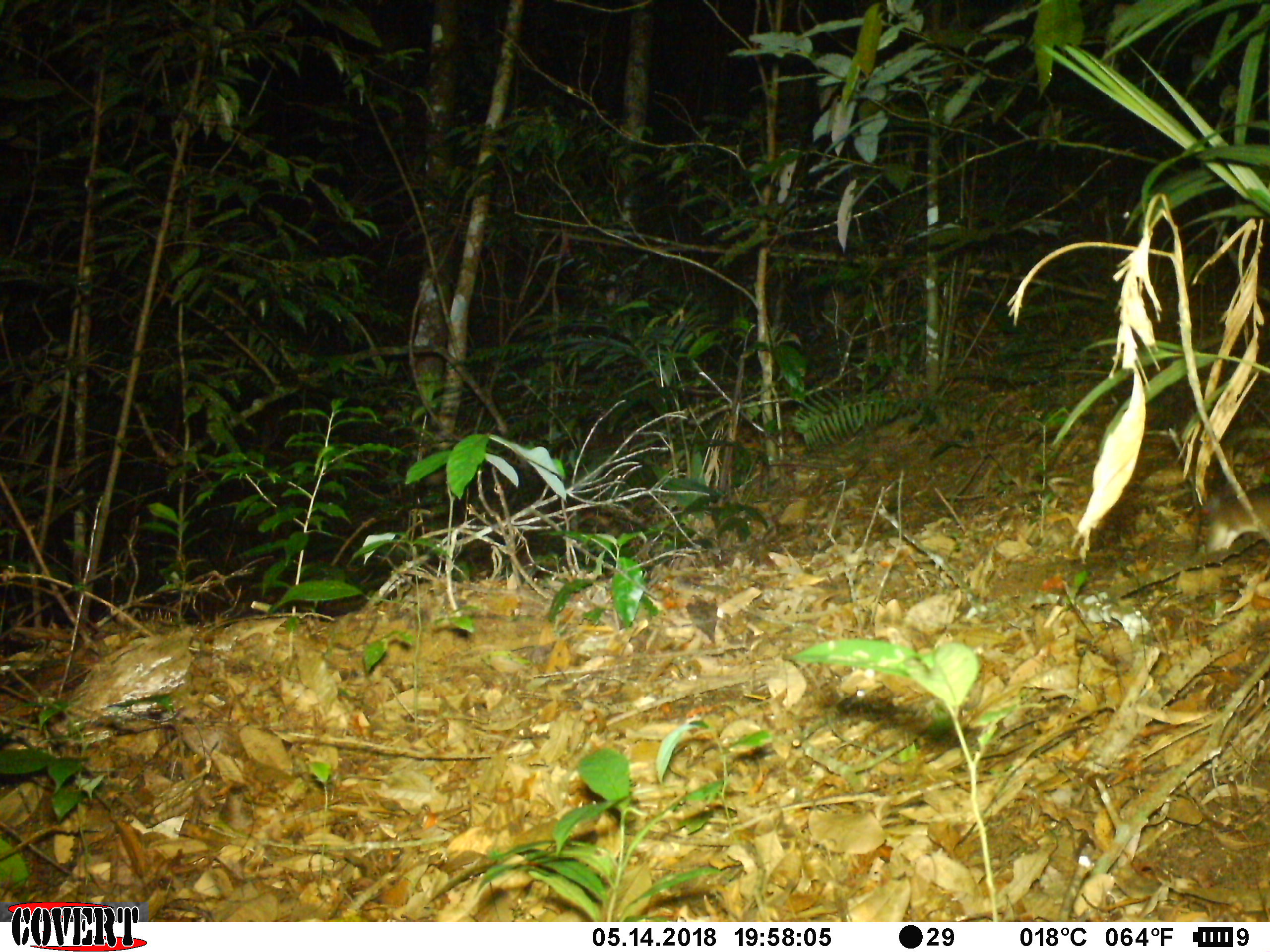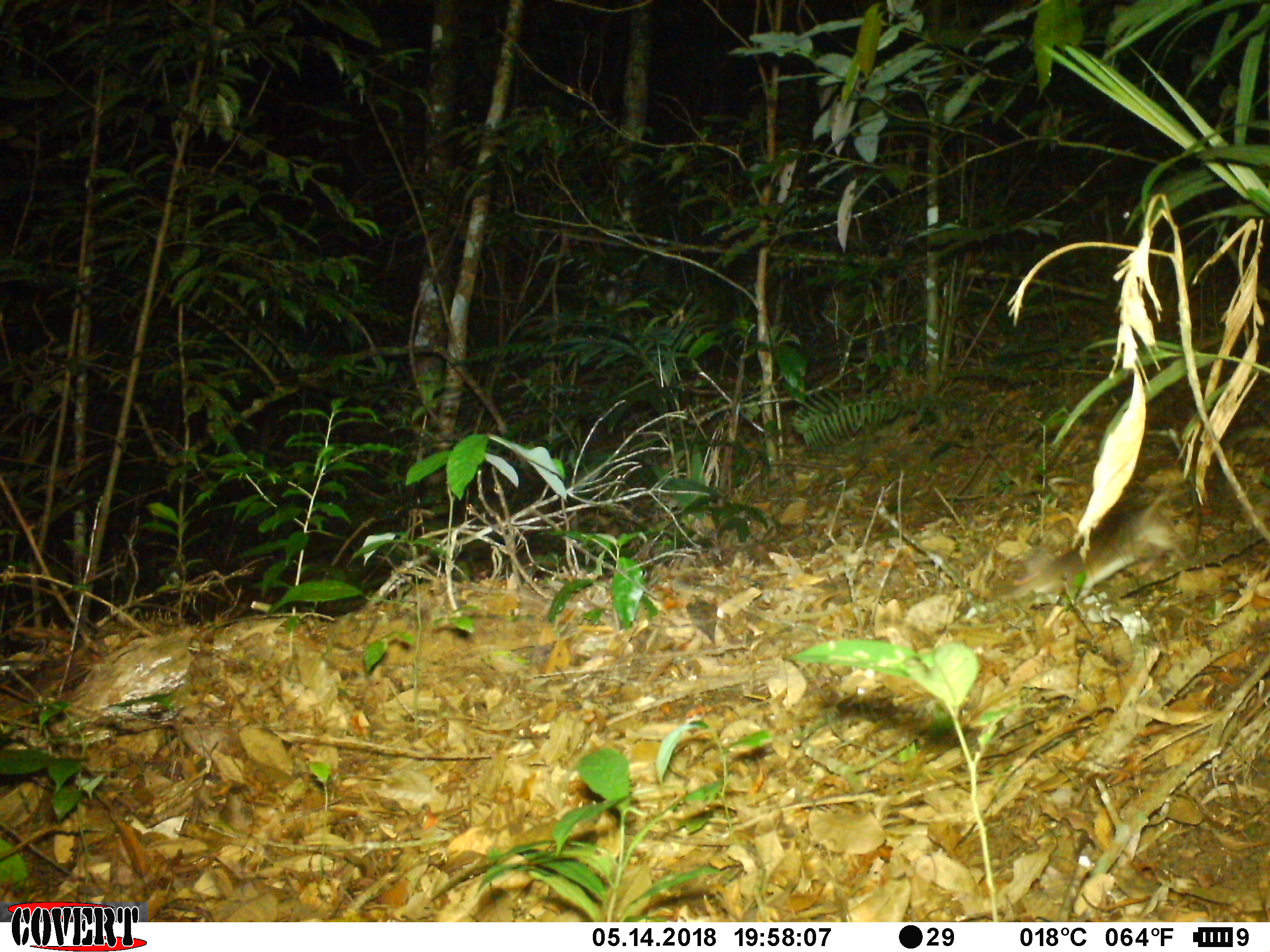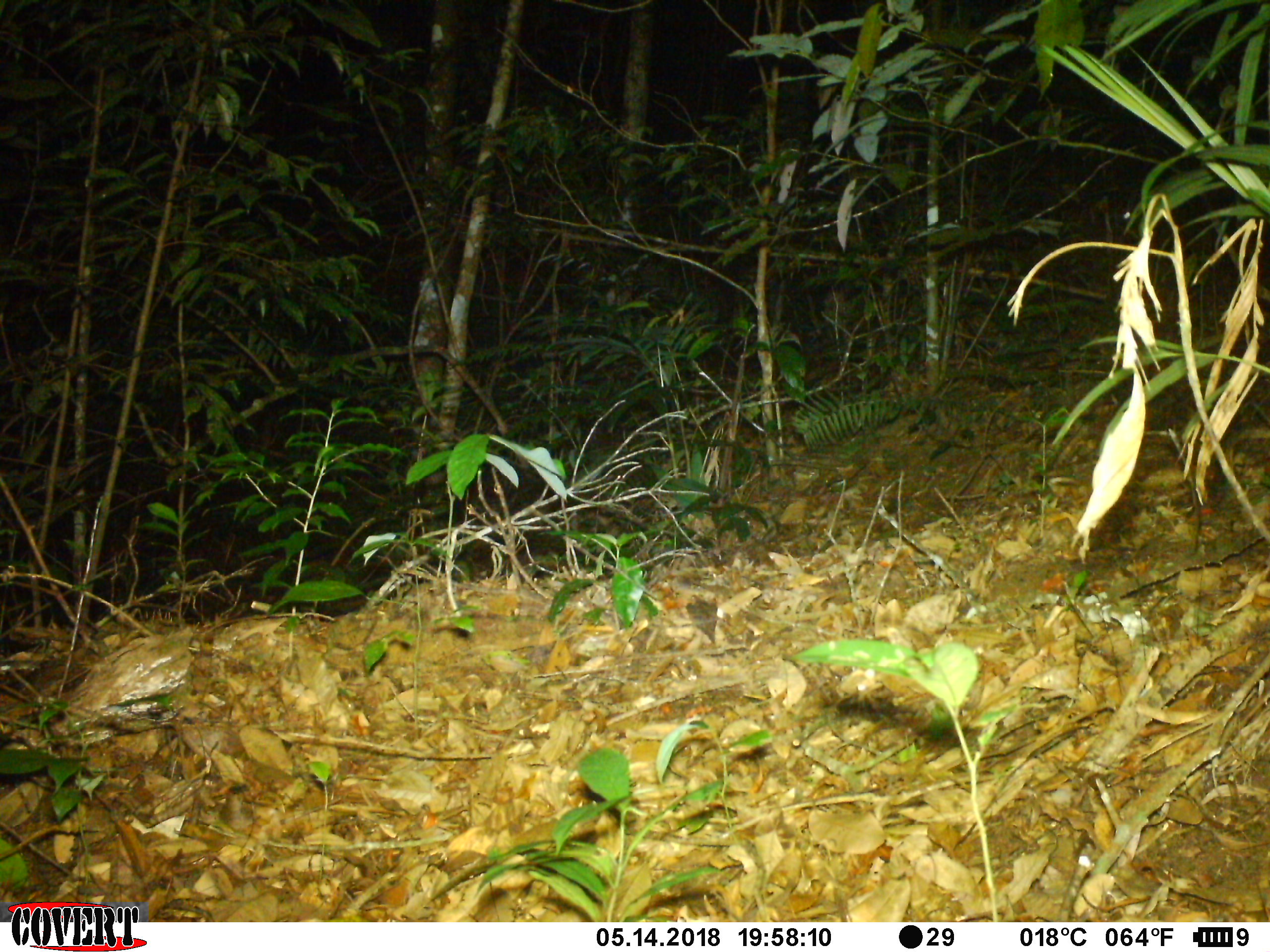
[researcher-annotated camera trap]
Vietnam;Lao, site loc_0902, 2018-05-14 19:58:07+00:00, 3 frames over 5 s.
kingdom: Animalia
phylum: Chordata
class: Mammalia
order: Rodentia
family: Muridae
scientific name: Muridae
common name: old-world mice and rats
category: unidentified murid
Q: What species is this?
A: Unidentified murid (old-world mice and rats) (Muridae).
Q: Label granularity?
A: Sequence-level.